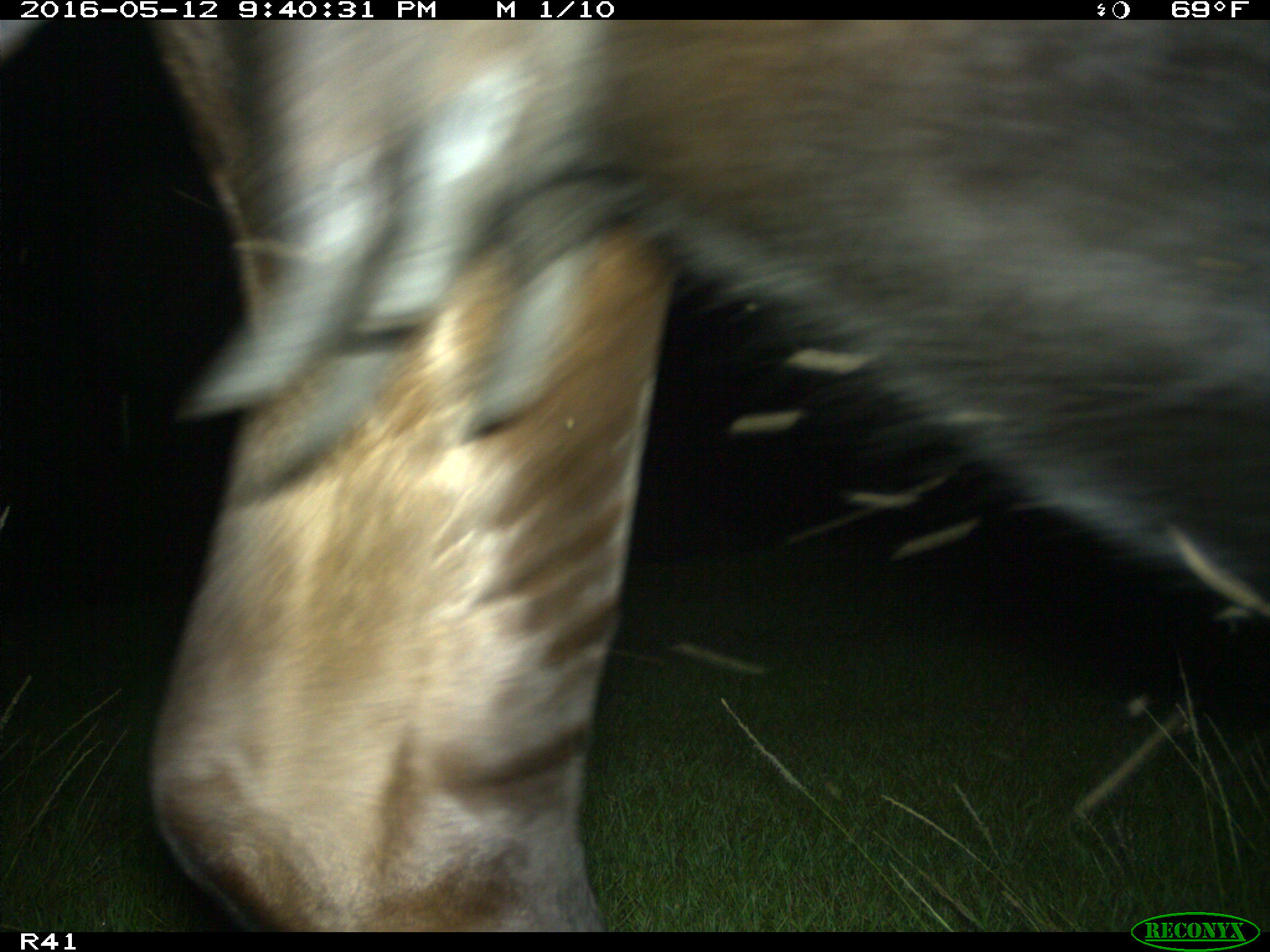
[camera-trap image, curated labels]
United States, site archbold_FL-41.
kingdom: Animalia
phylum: Chordata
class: Mammalia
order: Artiodactyla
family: Bovidae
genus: Bos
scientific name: Bos taurus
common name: domestic cow